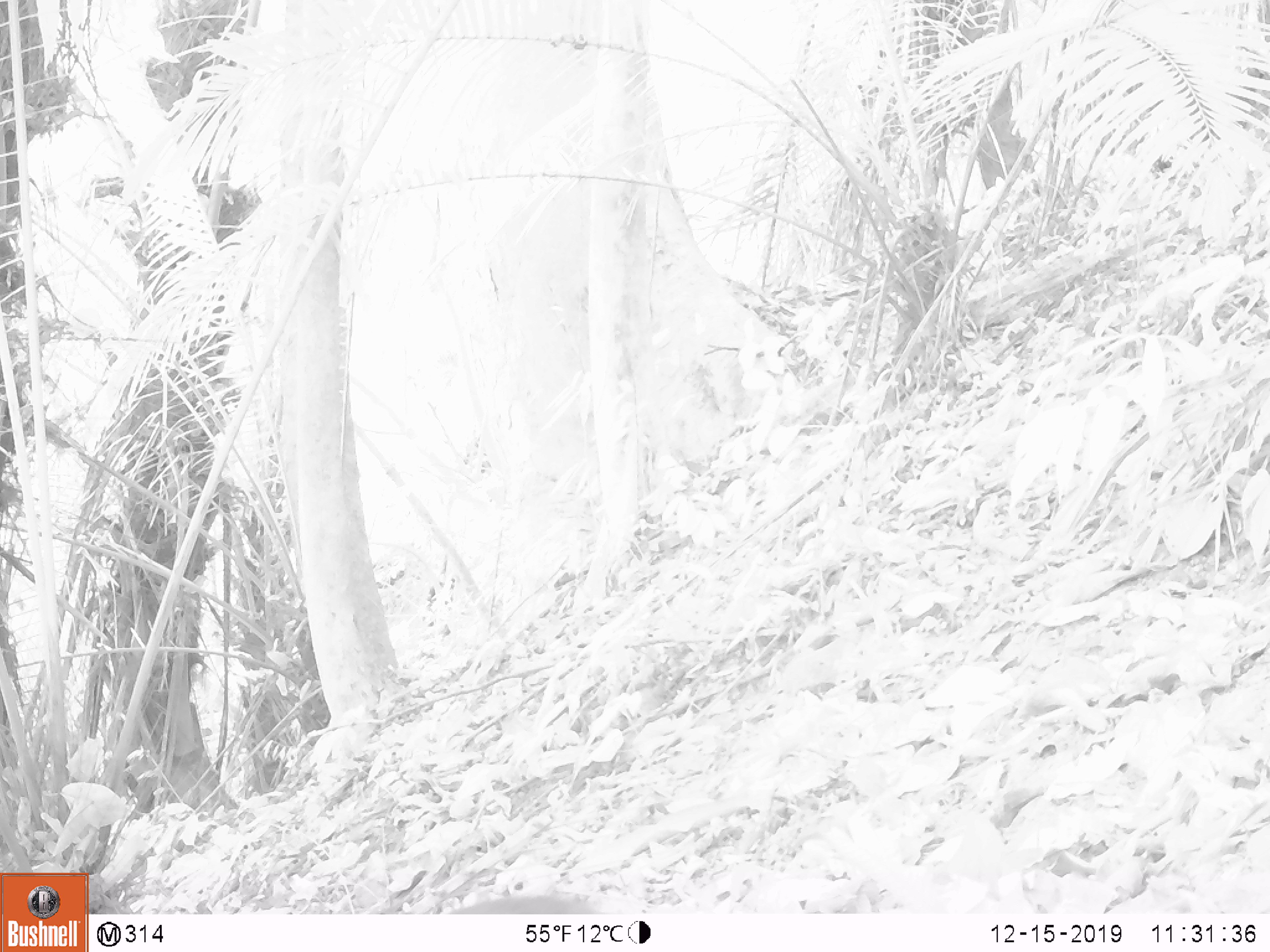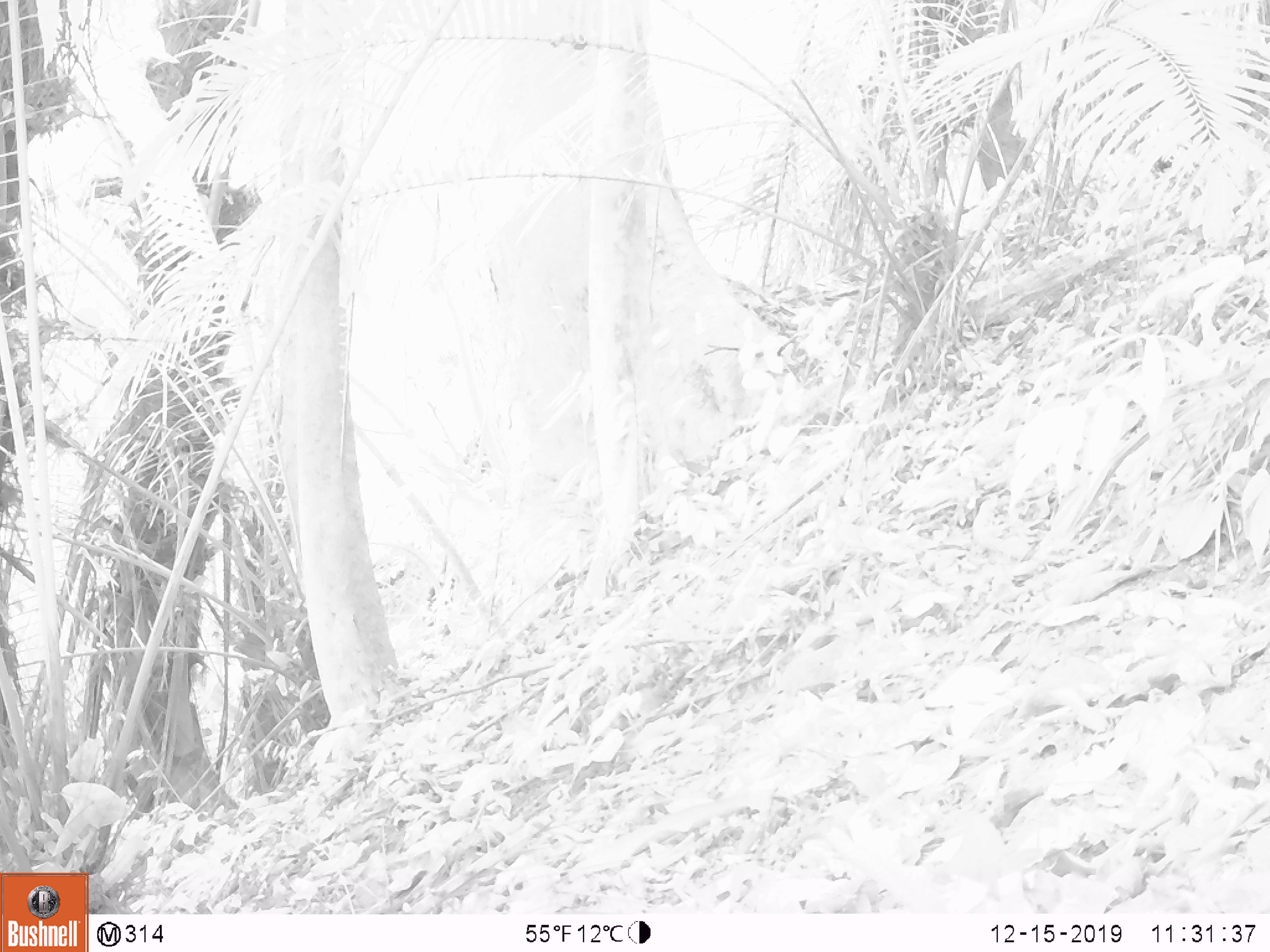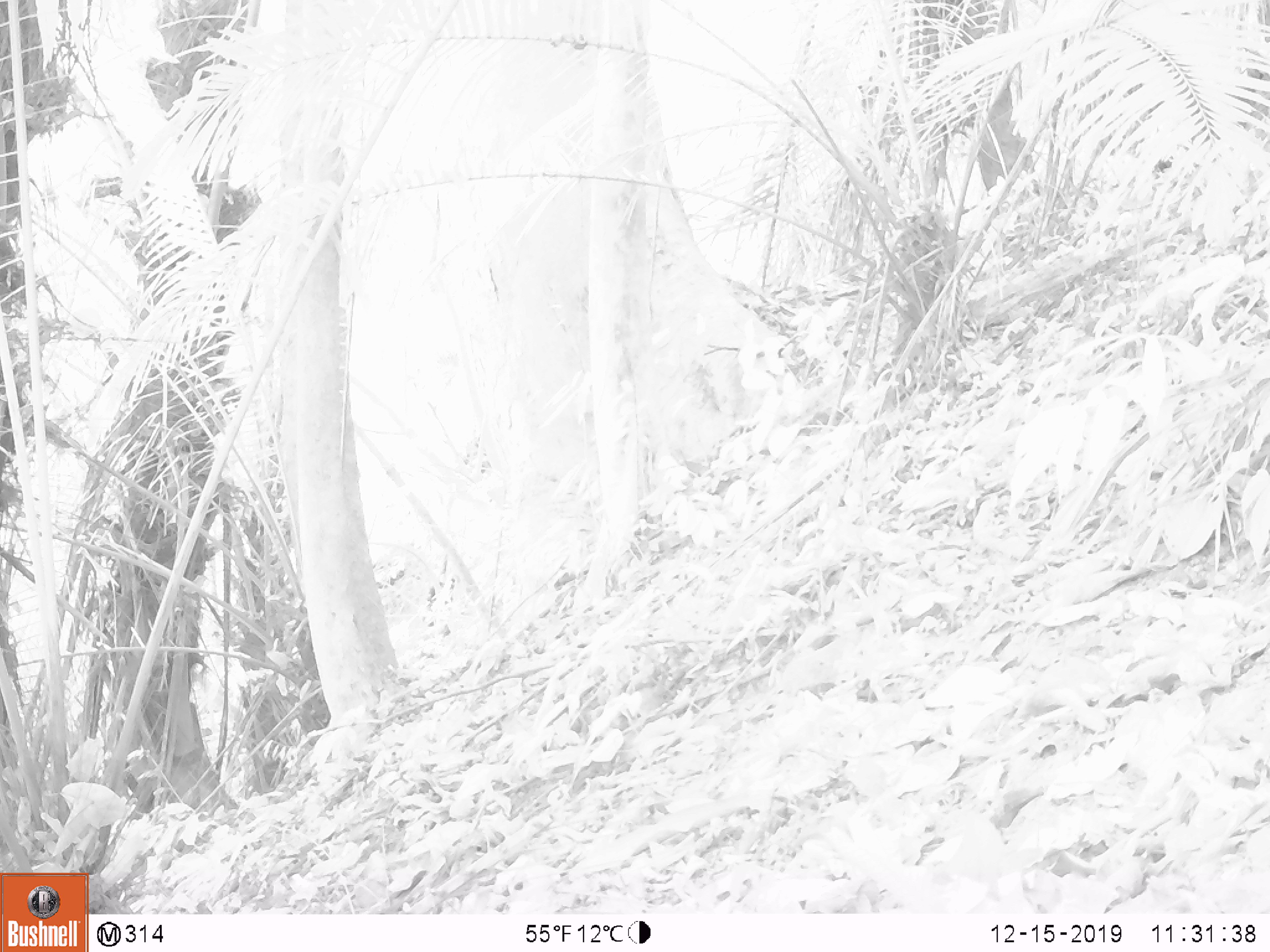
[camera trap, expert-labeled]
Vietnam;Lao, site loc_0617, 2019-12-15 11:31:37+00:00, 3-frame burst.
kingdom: Animalia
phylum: Chordata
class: Mammalia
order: Primates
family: Cercopithecidae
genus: Macaca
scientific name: Macaca arctoides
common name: stump-tailed macaque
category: stump tailed macaque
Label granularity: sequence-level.